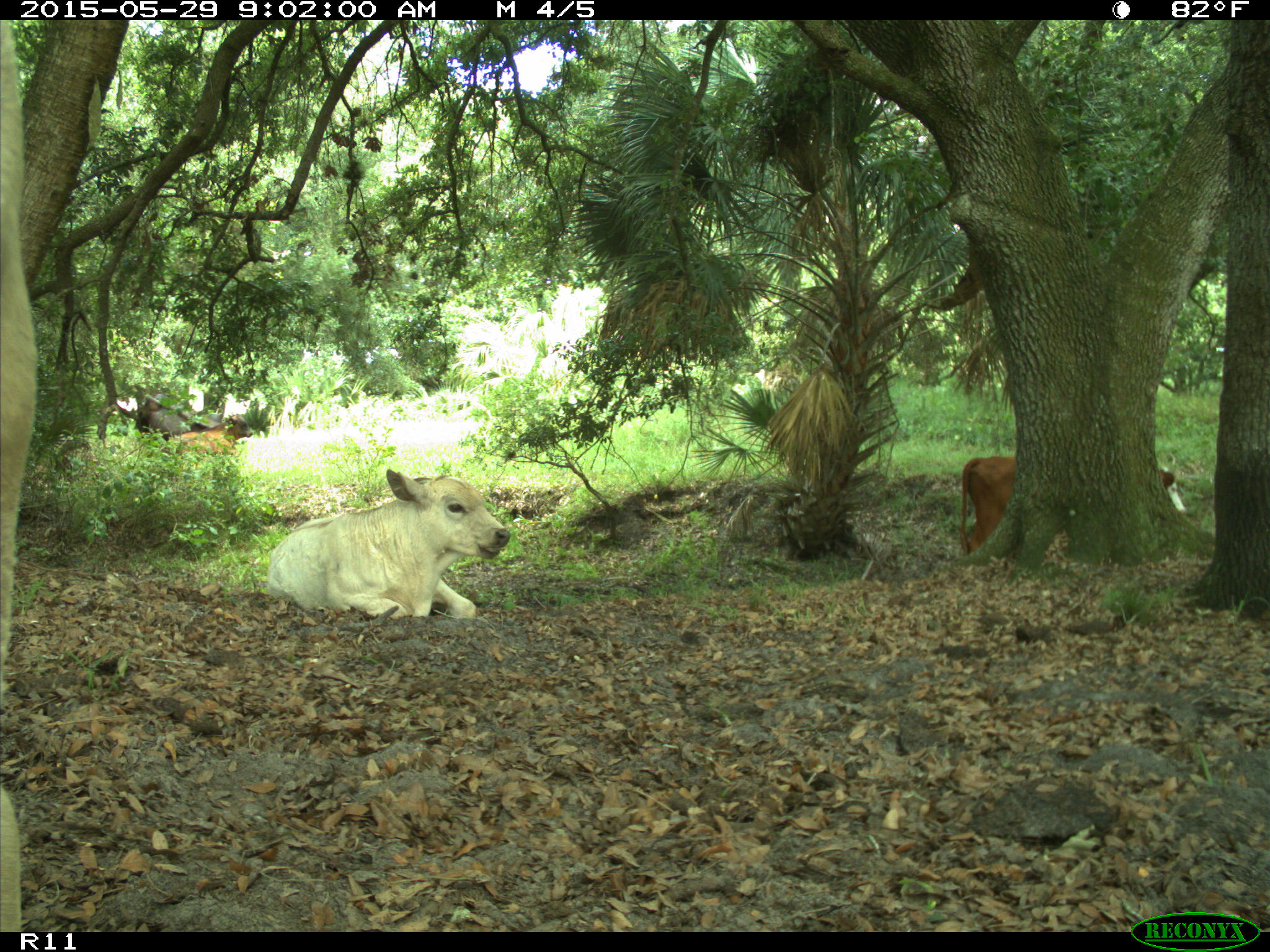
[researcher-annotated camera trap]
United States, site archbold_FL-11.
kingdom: Animalia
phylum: Chordata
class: Mammalia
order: Artiodactyla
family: Bovidae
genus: Bos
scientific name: Bos taurus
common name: domestic cow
Bos taurus (domestic cow).